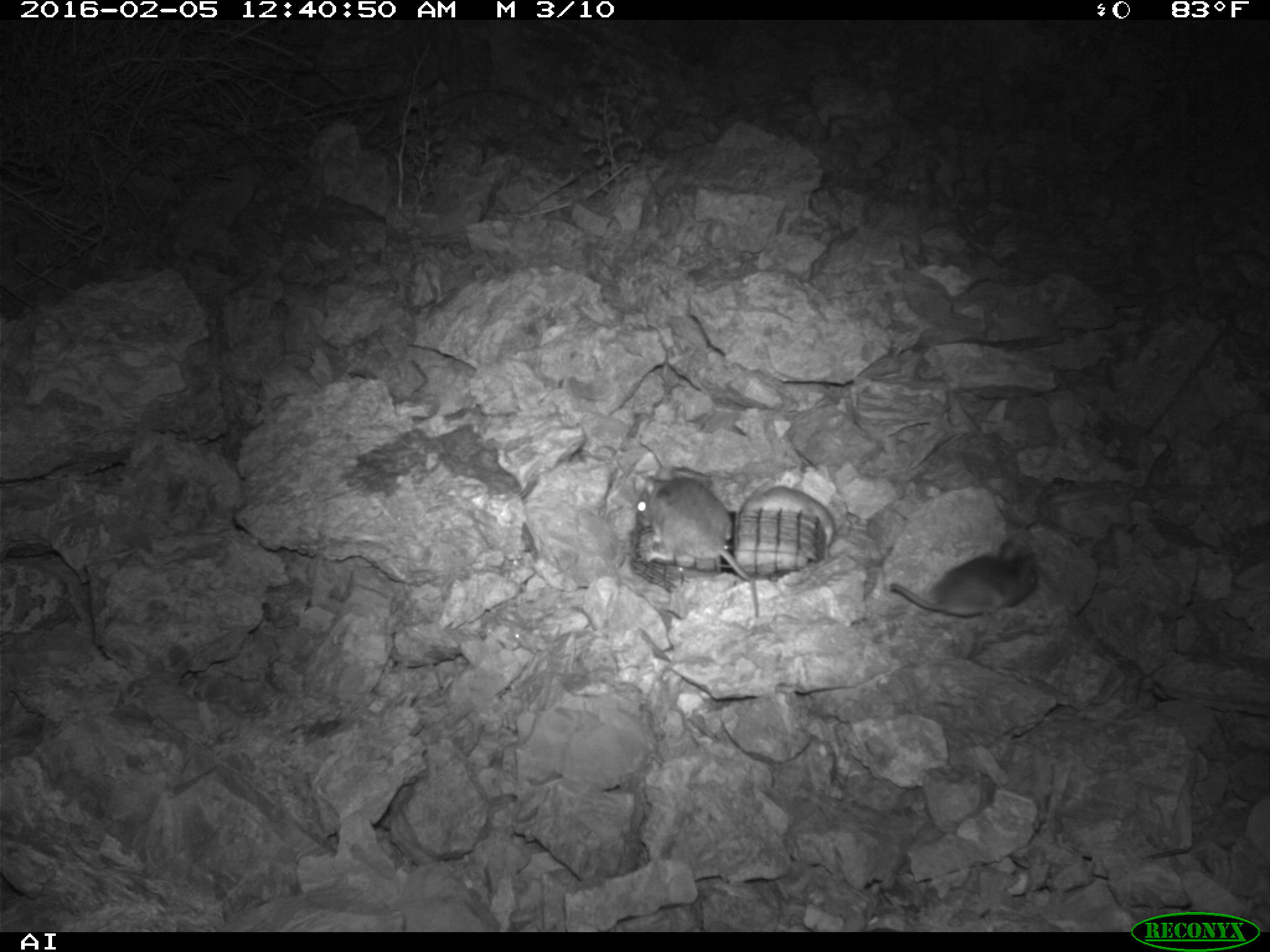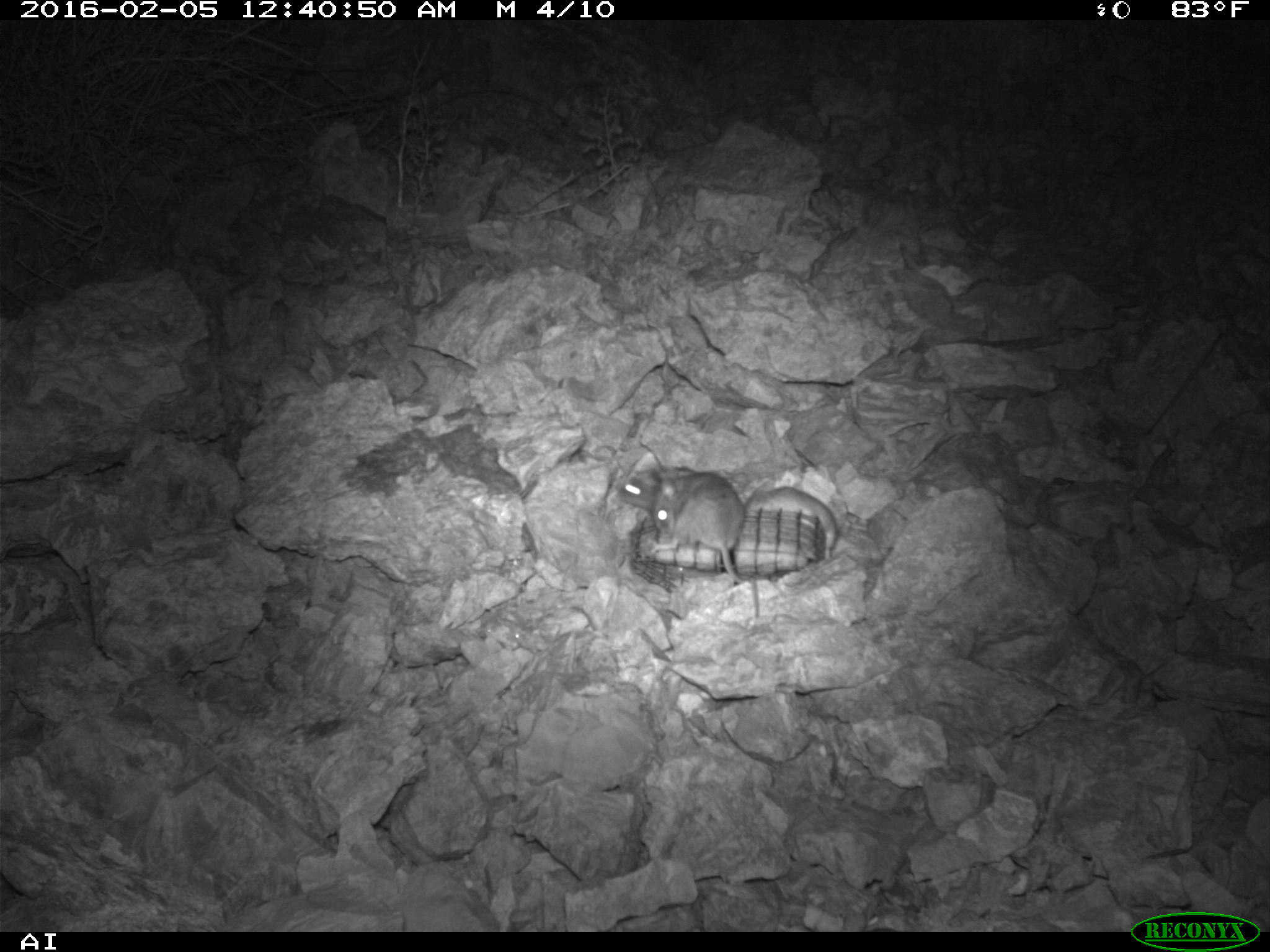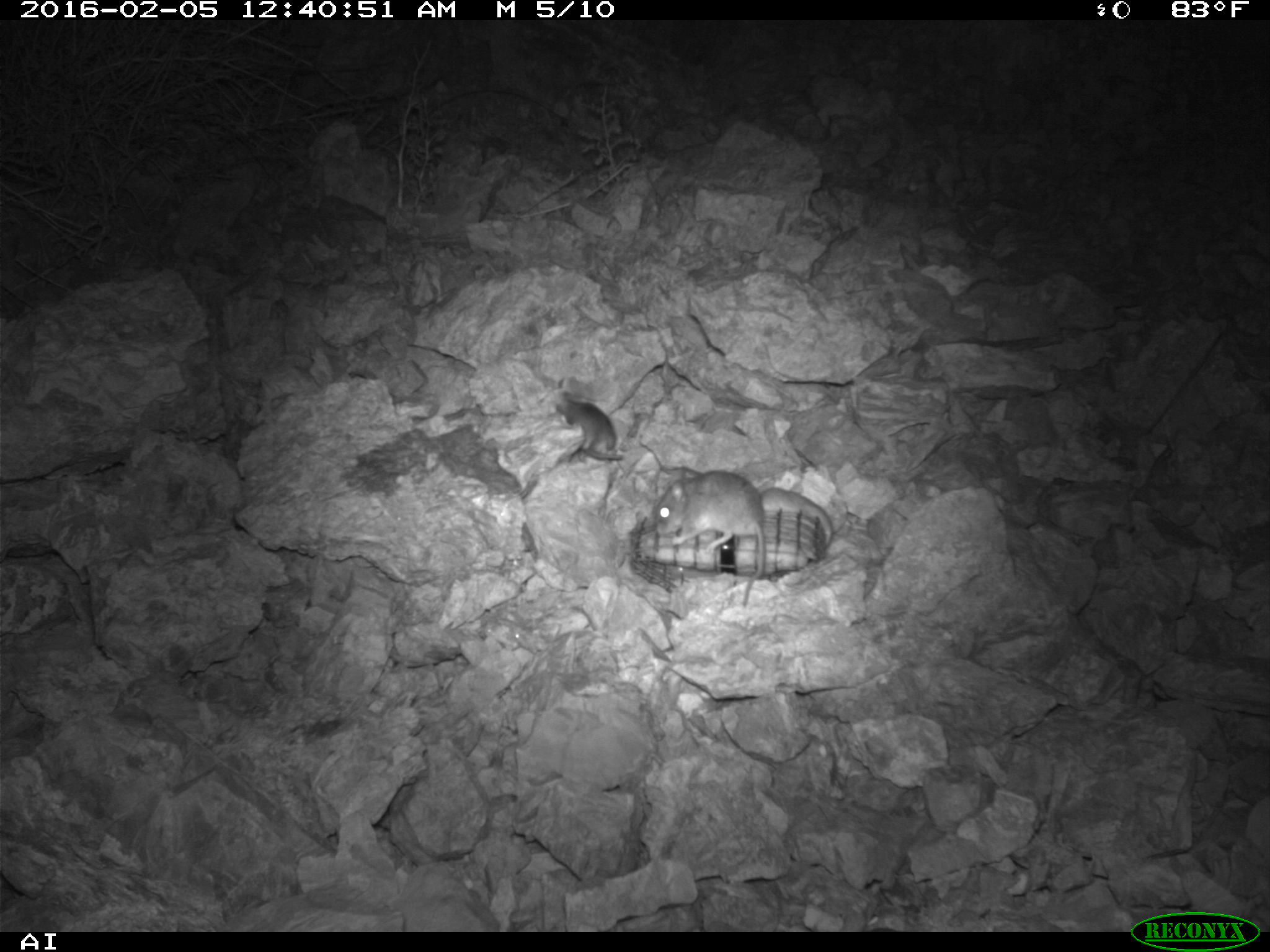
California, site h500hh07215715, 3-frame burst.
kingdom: Animalia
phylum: Chordata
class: Mammalia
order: Rodentia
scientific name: Rodentia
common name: rodent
Rodent (Rodentia).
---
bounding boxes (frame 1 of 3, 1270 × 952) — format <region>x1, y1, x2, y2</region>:
rodent: <region>634, 465, 750, 580</region>; <region>890, 540, 1037, 616</region>; <region>740, 485, 834, 560</region>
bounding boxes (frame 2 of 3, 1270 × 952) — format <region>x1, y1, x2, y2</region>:
rodent: <region>653, 472, 758, 617</region>; <region>742, 482, 837, 560</region>; <region>618, 466, 699, 514</region>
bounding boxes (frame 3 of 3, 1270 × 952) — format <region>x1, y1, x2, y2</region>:
rodent: <region>652, 470, 762, 606</region>; <region>550, 389, 616, 453</region>; <region>761, 487, 832, 545</region>